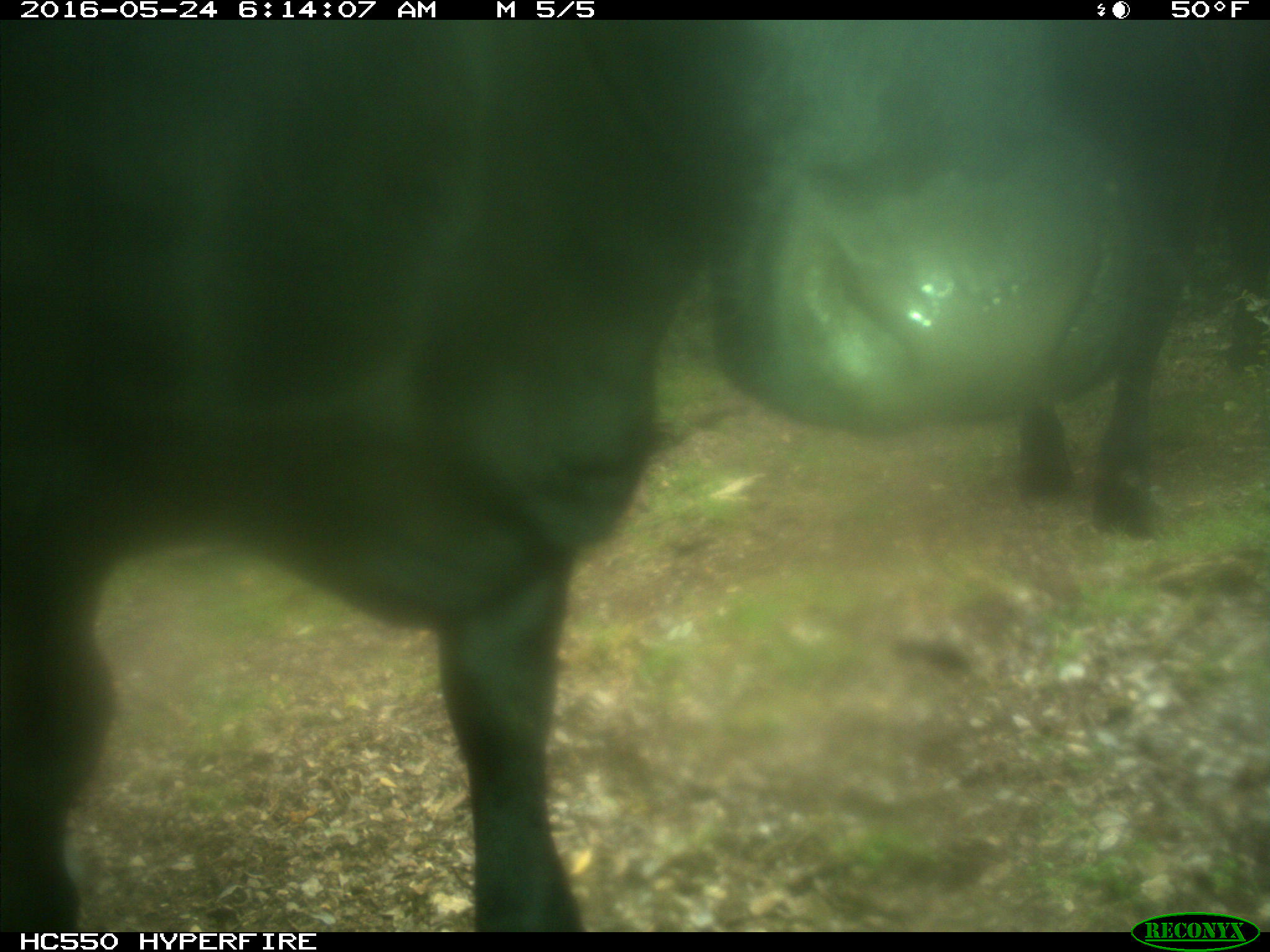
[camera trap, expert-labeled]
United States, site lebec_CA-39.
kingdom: Animalia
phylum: Chordata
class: Mammalia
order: Artiodactyla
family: Bovidae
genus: Bos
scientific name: Bos taurus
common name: domestic cow